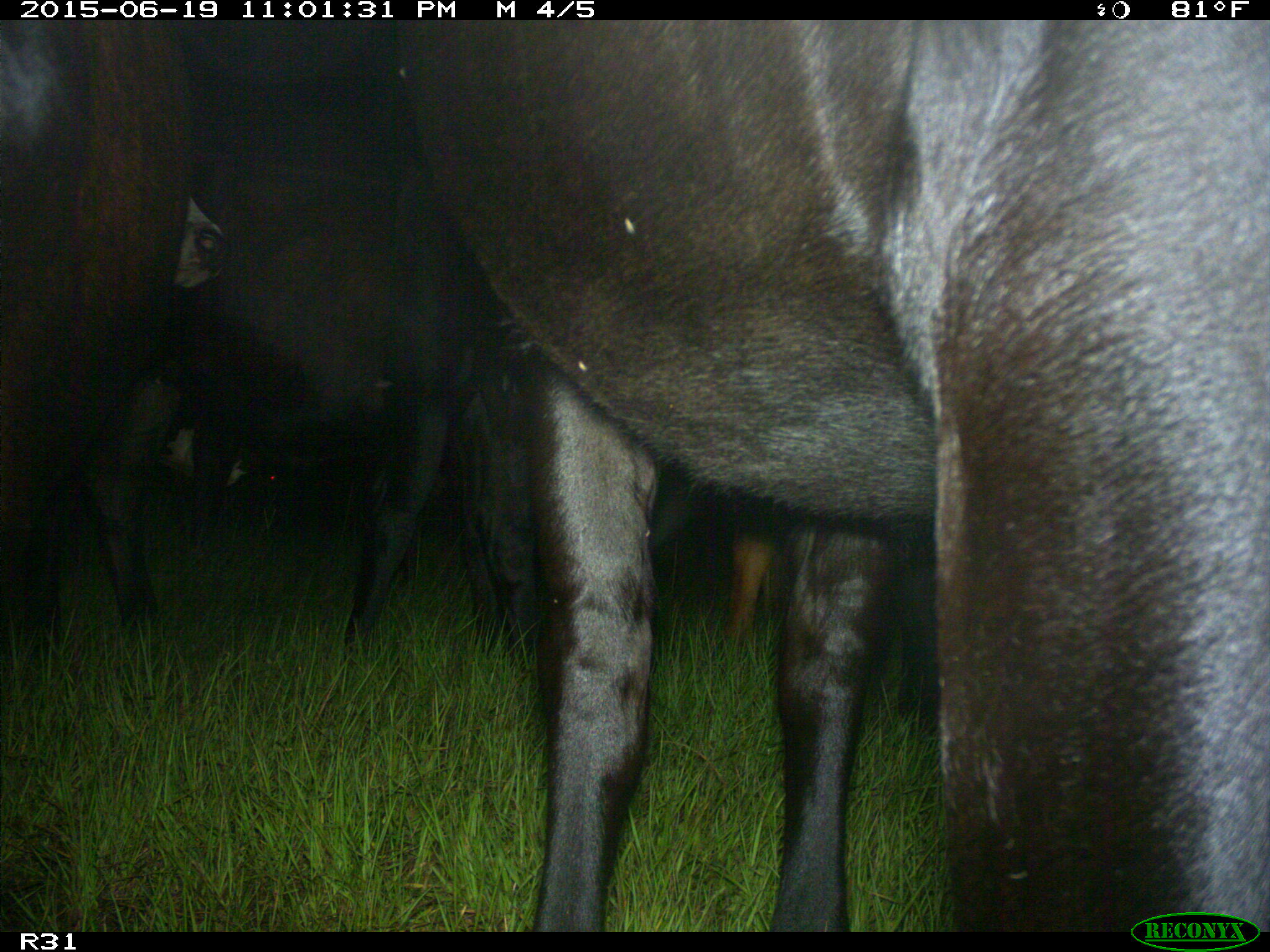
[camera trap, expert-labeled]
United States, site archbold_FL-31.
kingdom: Animalia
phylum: Chordata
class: Mammalia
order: Artiodactyla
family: Bovidae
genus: Bos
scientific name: Bos taurus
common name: domestic cow